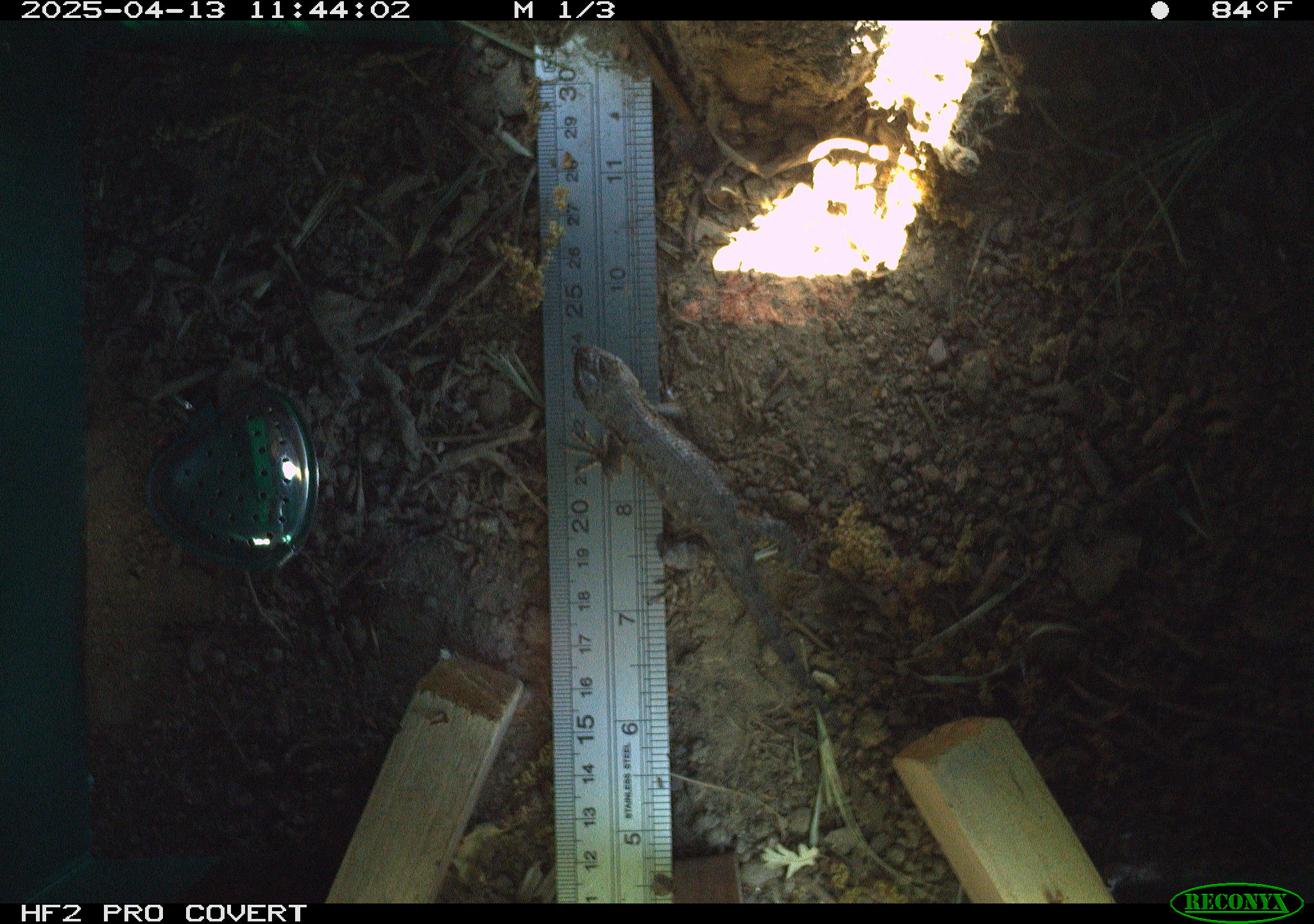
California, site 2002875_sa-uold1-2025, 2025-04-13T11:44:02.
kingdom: Animalia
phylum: Chordata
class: Reptilia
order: Squamata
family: Phrynosomatidae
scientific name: Phrynosomatidae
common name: north american spiny lizards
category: sceloporus/uta species